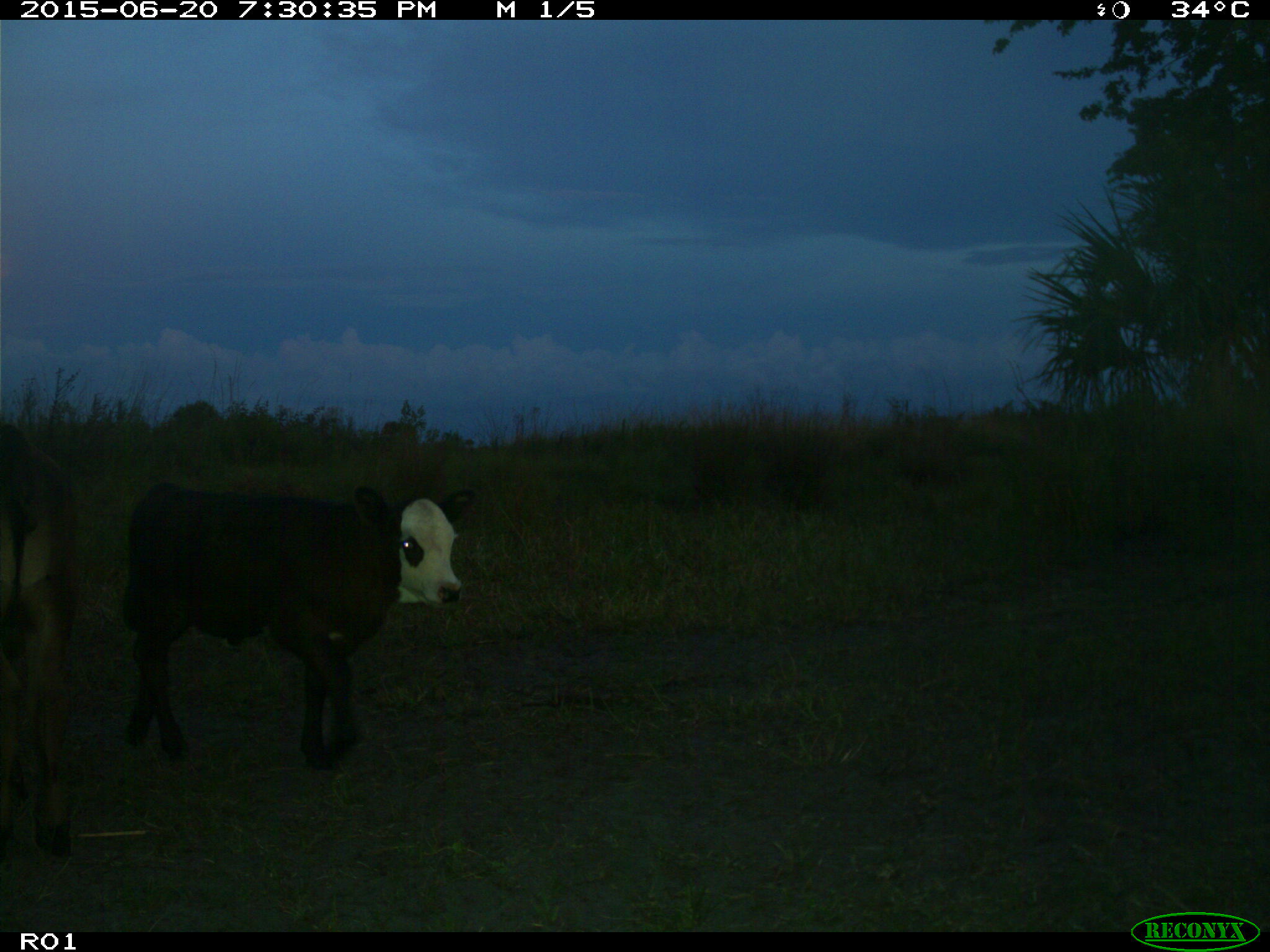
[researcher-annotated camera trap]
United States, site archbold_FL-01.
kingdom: Animalia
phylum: Chordata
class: Mammalia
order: Artiodactyla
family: Bovidae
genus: Bos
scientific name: Bos taurus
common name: domestic cow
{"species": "Bos taurus (domestic cow)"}